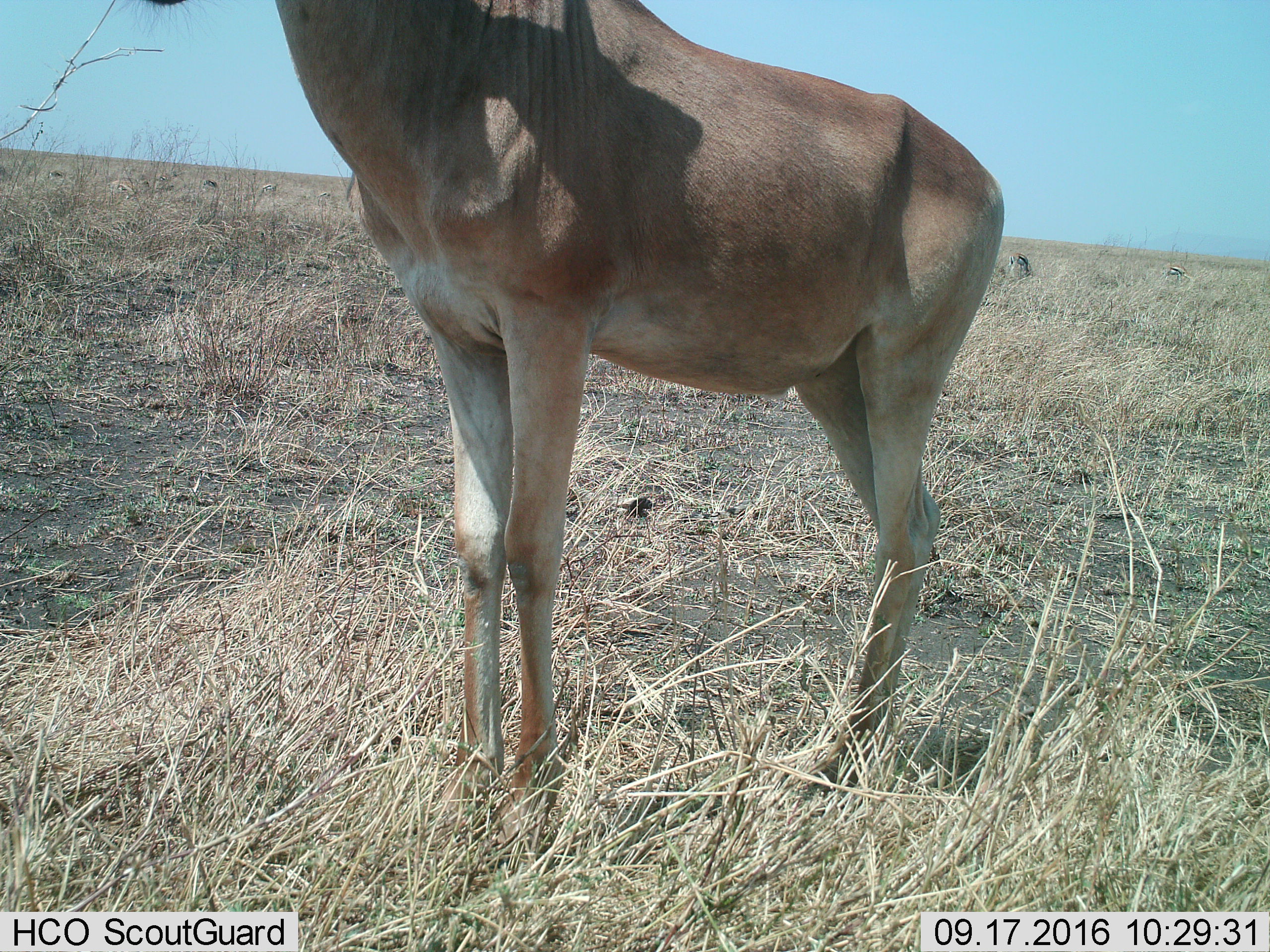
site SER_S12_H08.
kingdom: Animalia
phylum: Chordata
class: Mammalia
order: Artiodactyla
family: Bovidae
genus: Eudorcas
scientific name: Eudorcas thomsonii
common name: thomson's gazelle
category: gazellethomsons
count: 8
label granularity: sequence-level